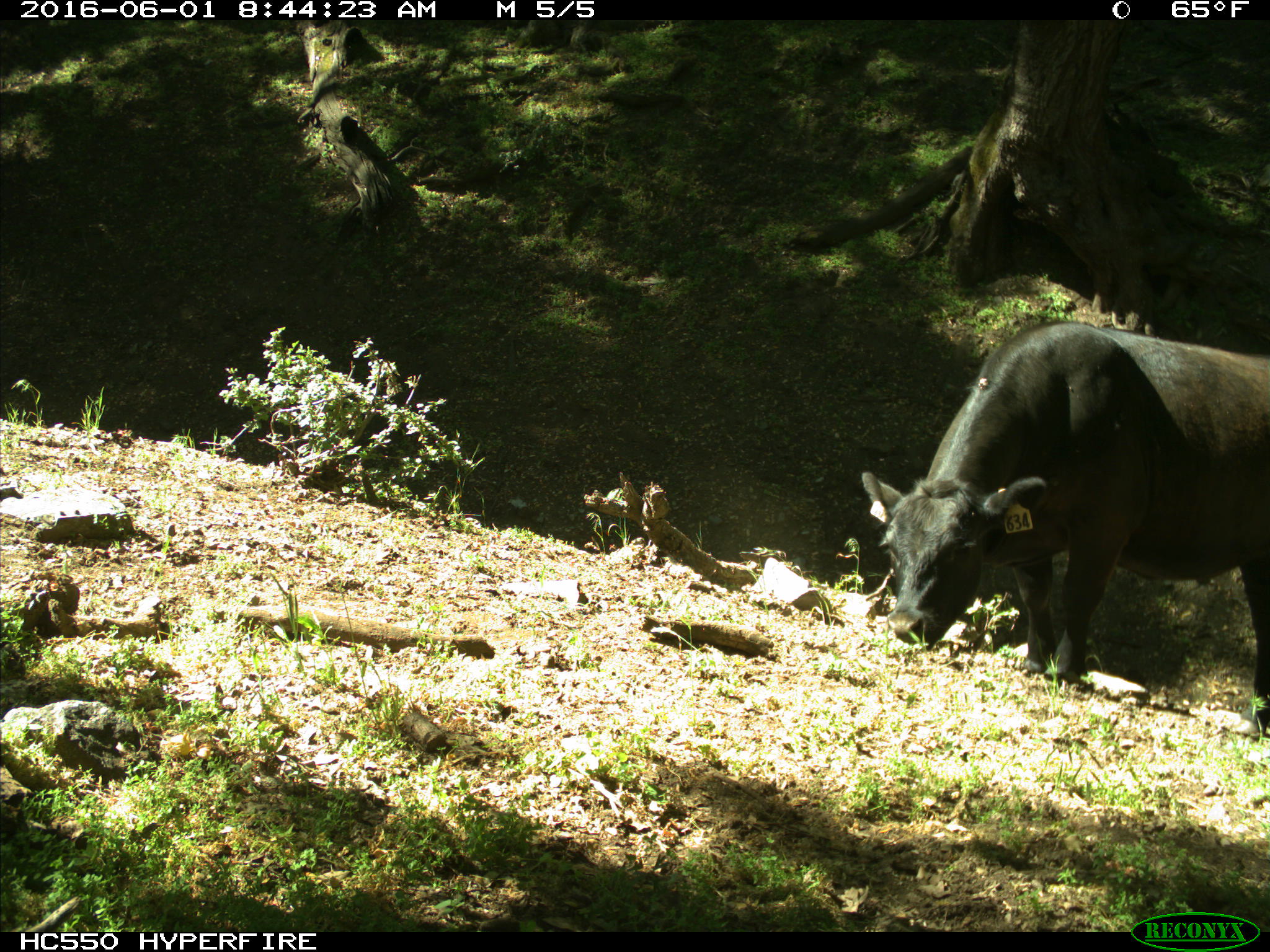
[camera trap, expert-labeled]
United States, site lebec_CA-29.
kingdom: Animalia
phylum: Chordata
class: Mammalia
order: Artiodactyla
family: Bovidae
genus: Bos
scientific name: Bos taurus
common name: domestic cow